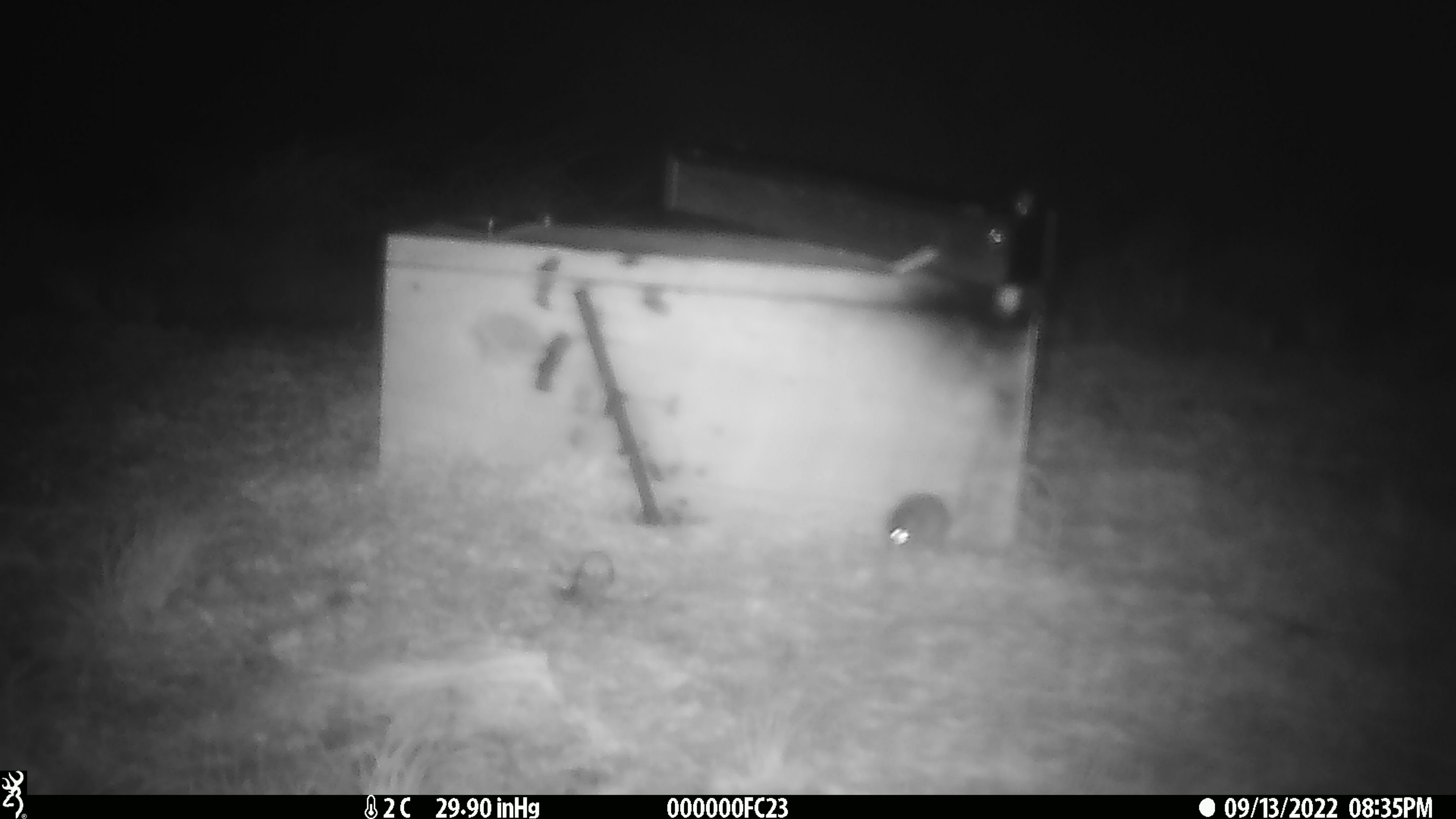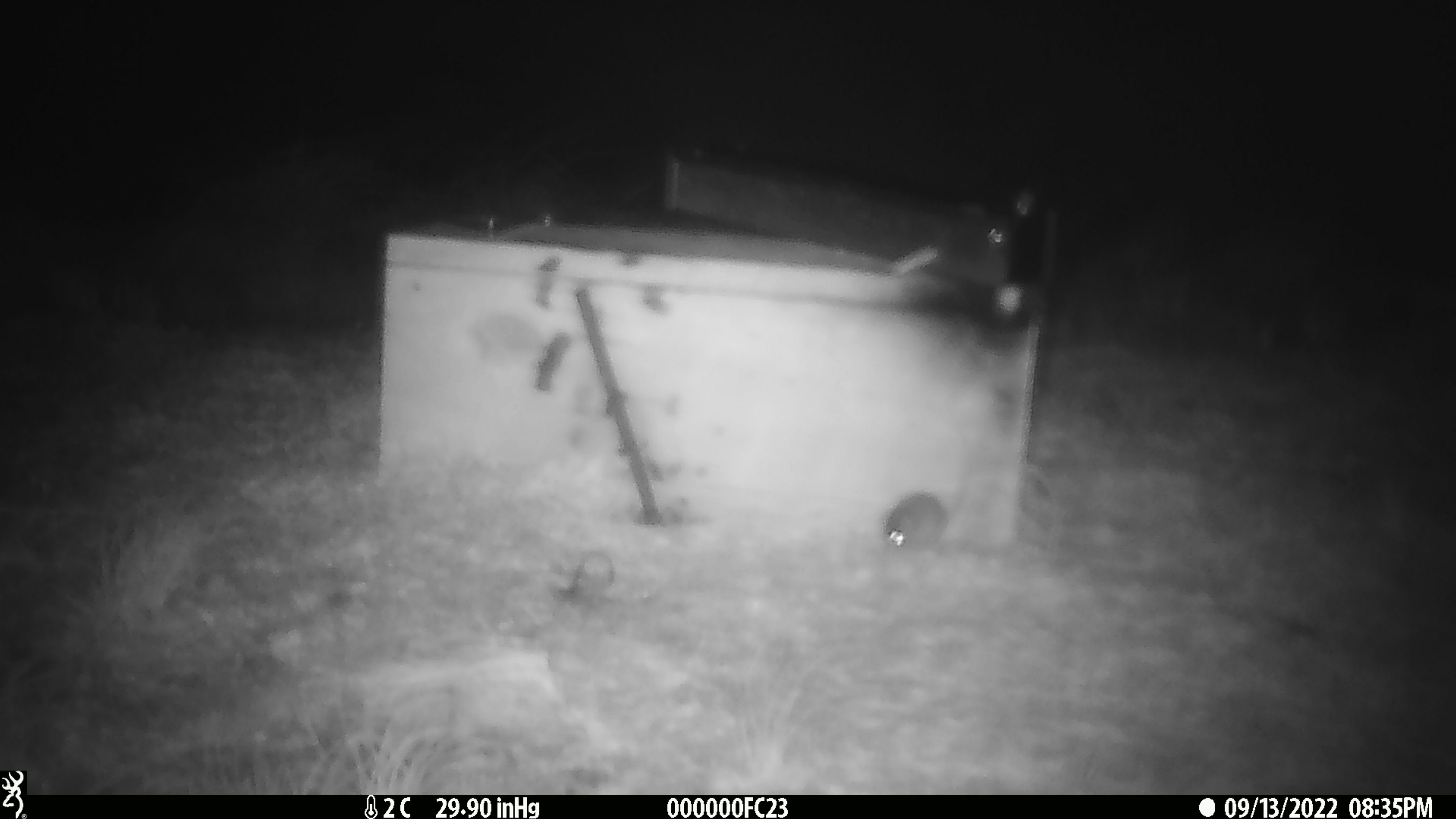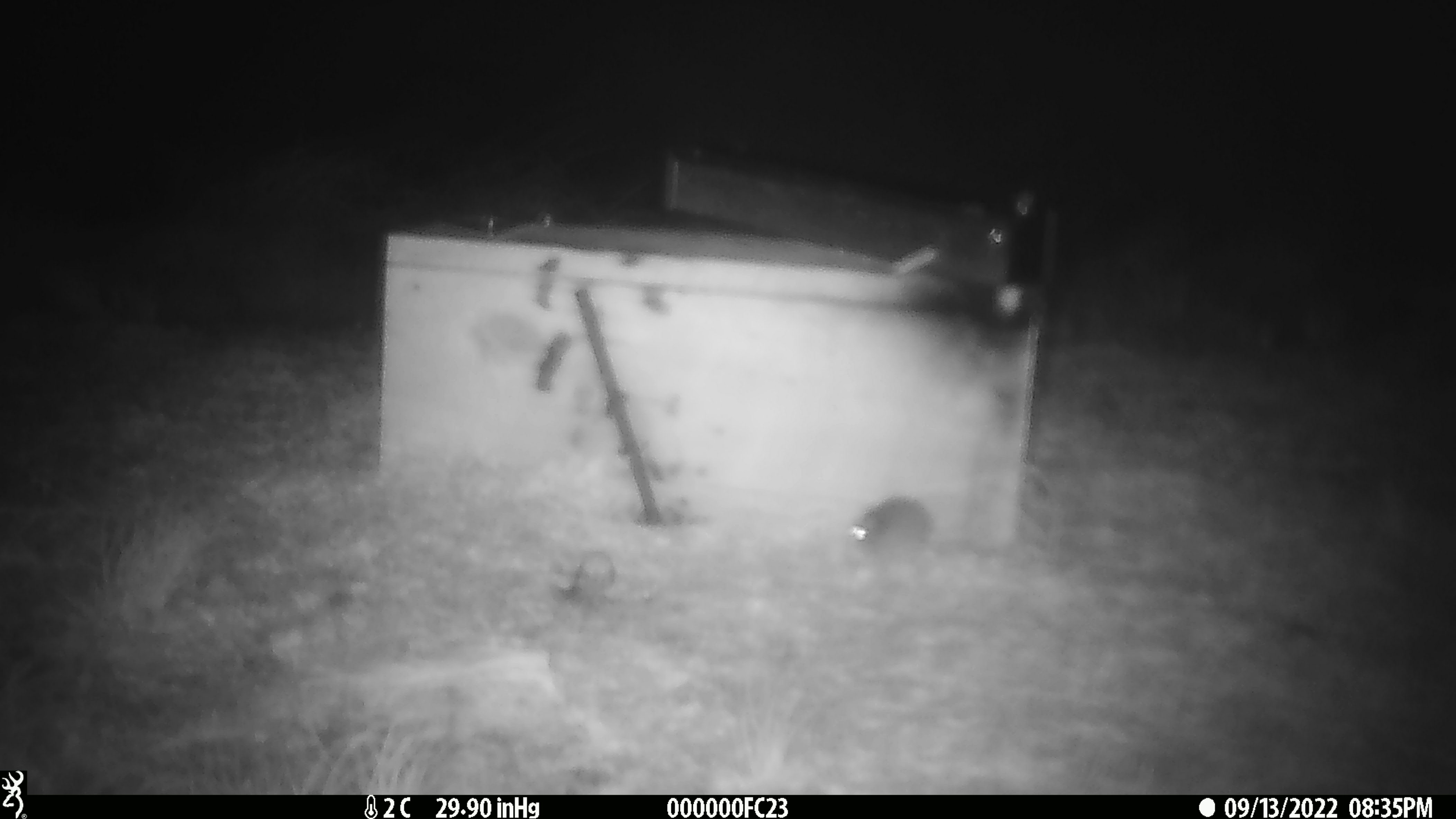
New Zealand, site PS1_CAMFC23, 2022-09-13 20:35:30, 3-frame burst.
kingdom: Animalia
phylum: Chordata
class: Mammalia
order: Rodentia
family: Muridae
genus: Mus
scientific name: Mus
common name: mouse